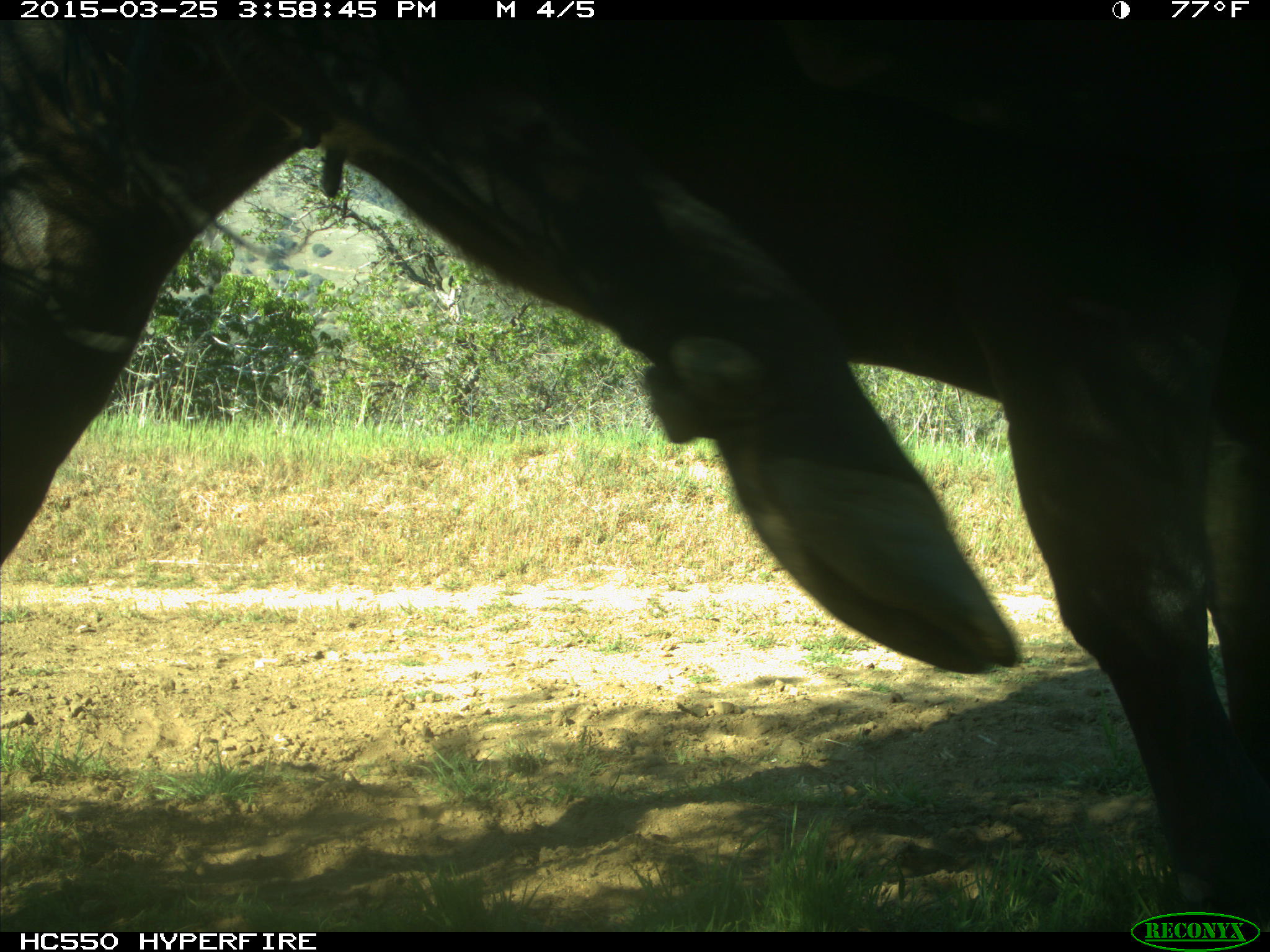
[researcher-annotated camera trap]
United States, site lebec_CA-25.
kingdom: Animalia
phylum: Chordata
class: Mammalia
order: Artiodactyla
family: Bovidae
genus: Bos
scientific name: Bos taurus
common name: domestic cow